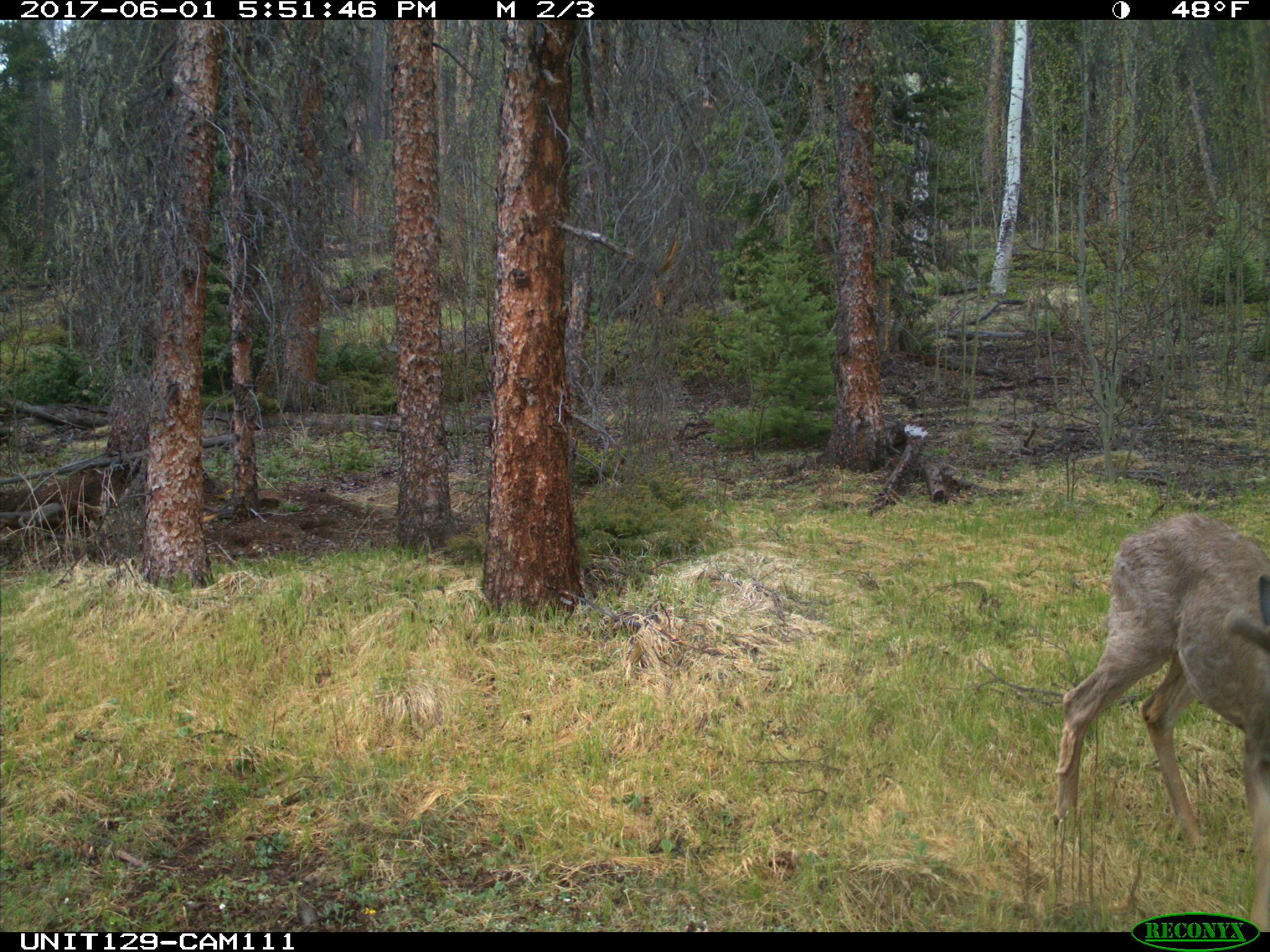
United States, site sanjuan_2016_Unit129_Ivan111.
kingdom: Animalia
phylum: Chordata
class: Mammalia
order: Artiodactyla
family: Cervidae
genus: Odocoileus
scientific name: Odocoileus hemionus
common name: mule deer